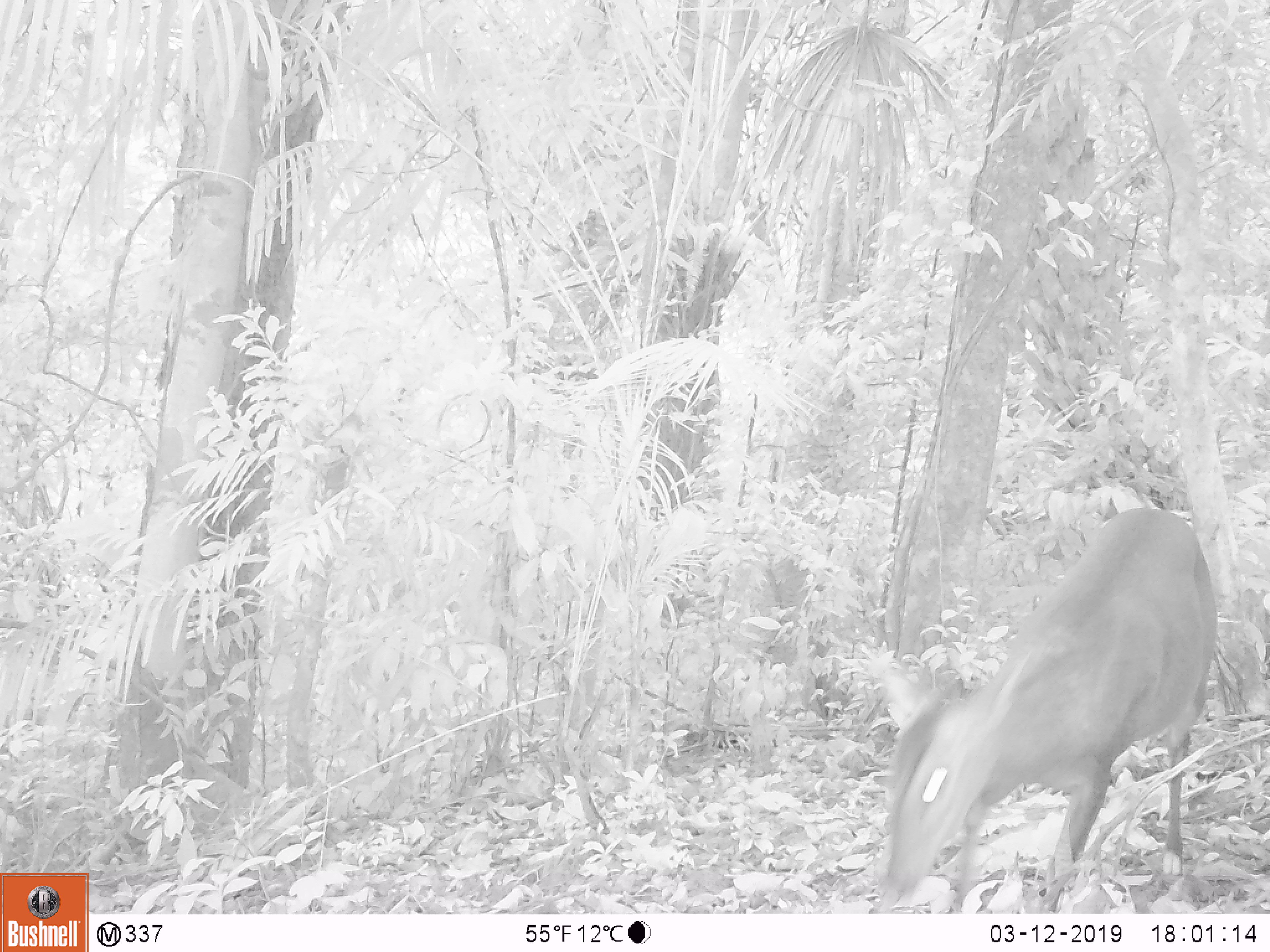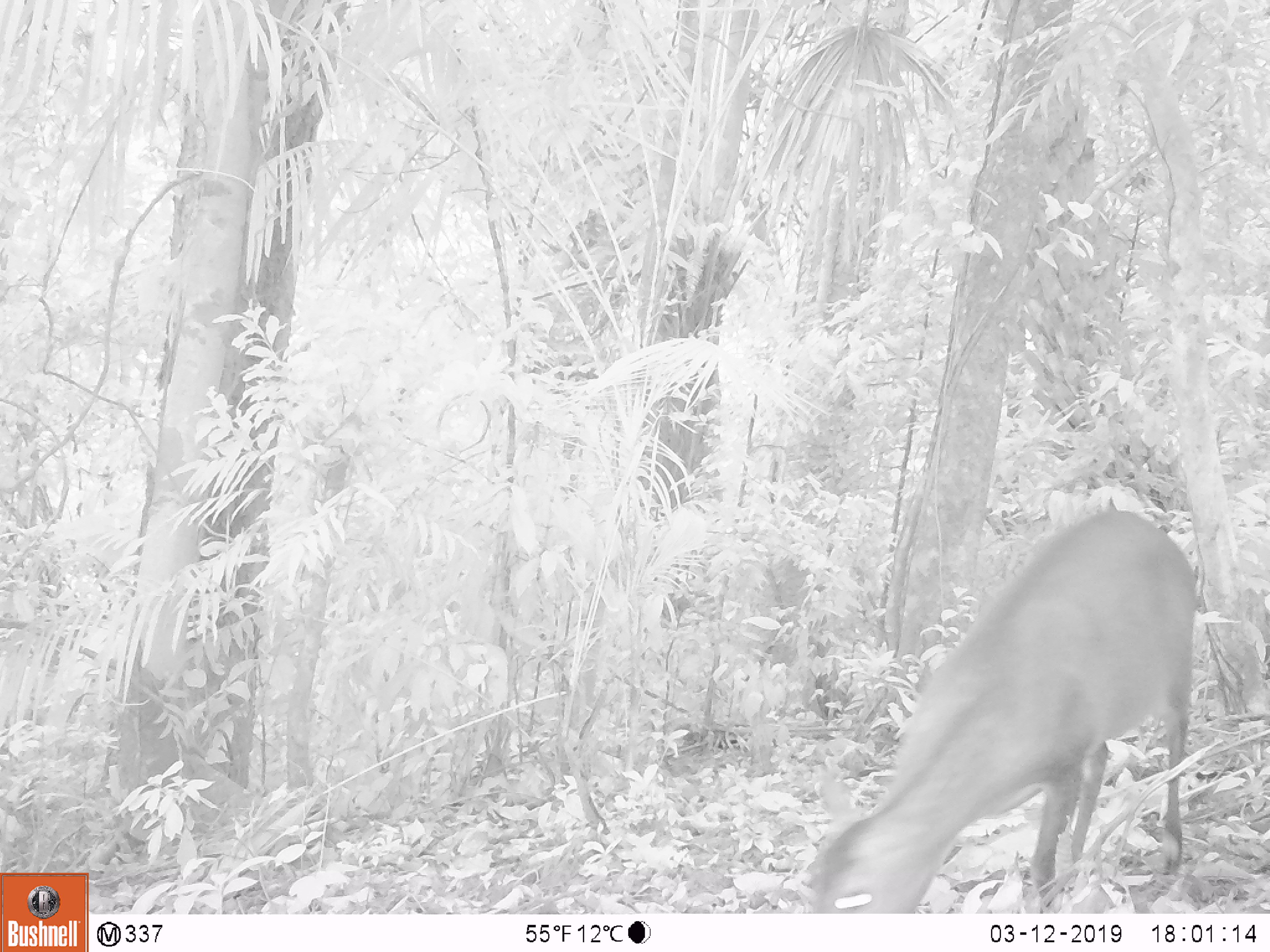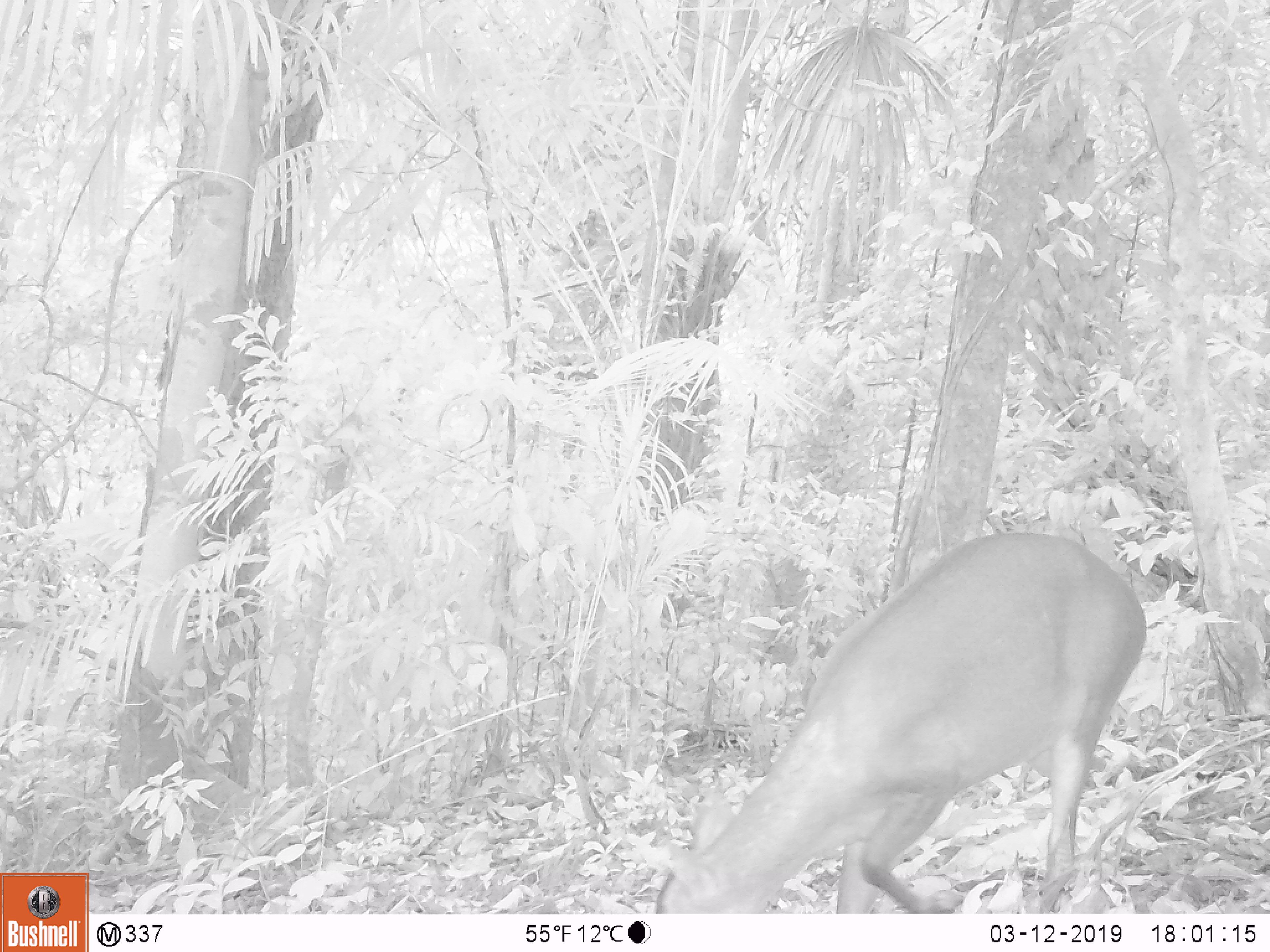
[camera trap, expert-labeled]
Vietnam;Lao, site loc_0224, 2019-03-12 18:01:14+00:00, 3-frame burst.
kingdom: Animalia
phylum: Chordata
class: Mammalia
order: Artiodactyla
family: Cervidae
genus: Muntiacus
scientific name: Muntiacus vuquangensis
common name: large-antlered muntjac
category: large antlered muntjac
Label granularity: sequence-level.